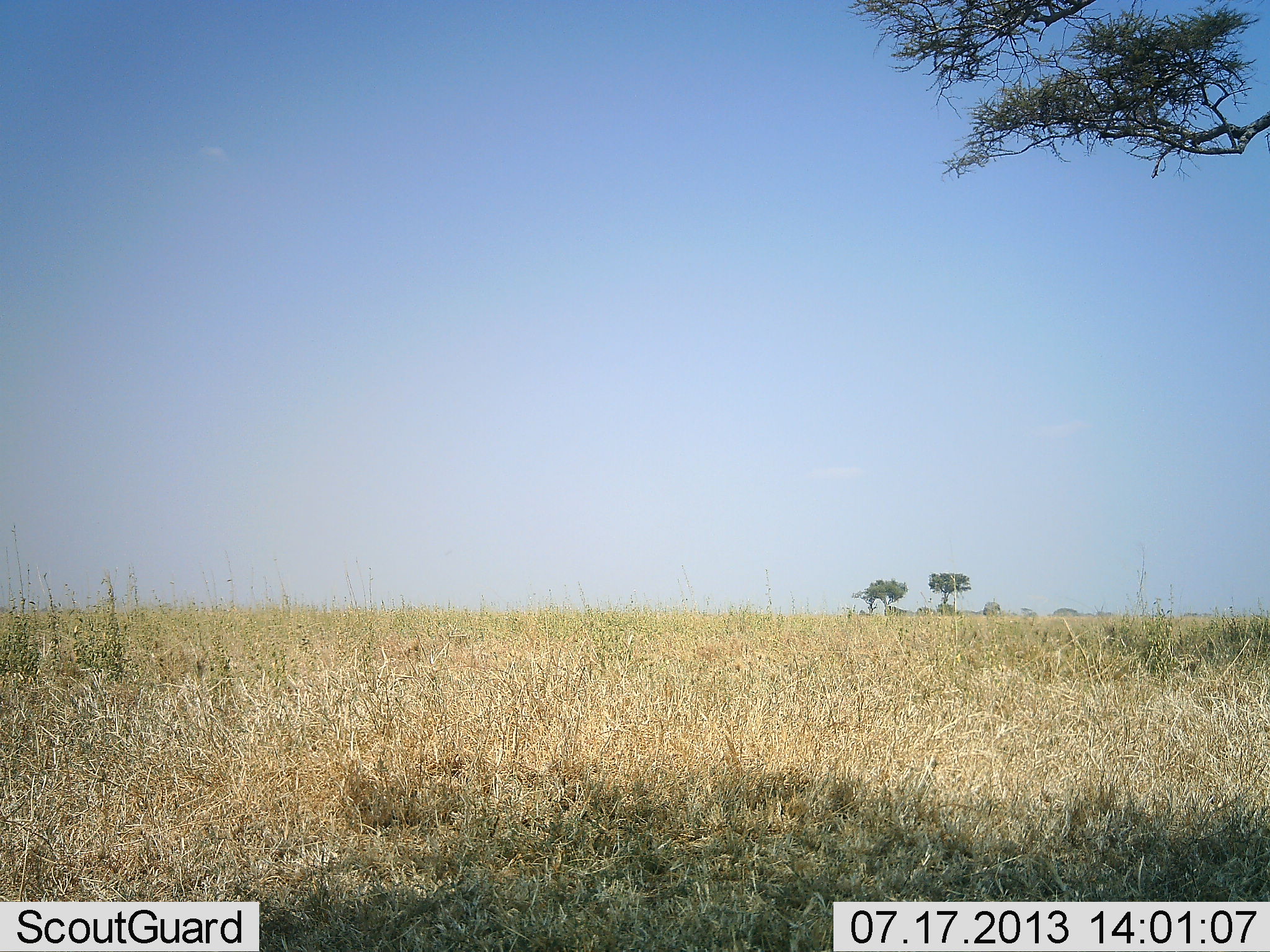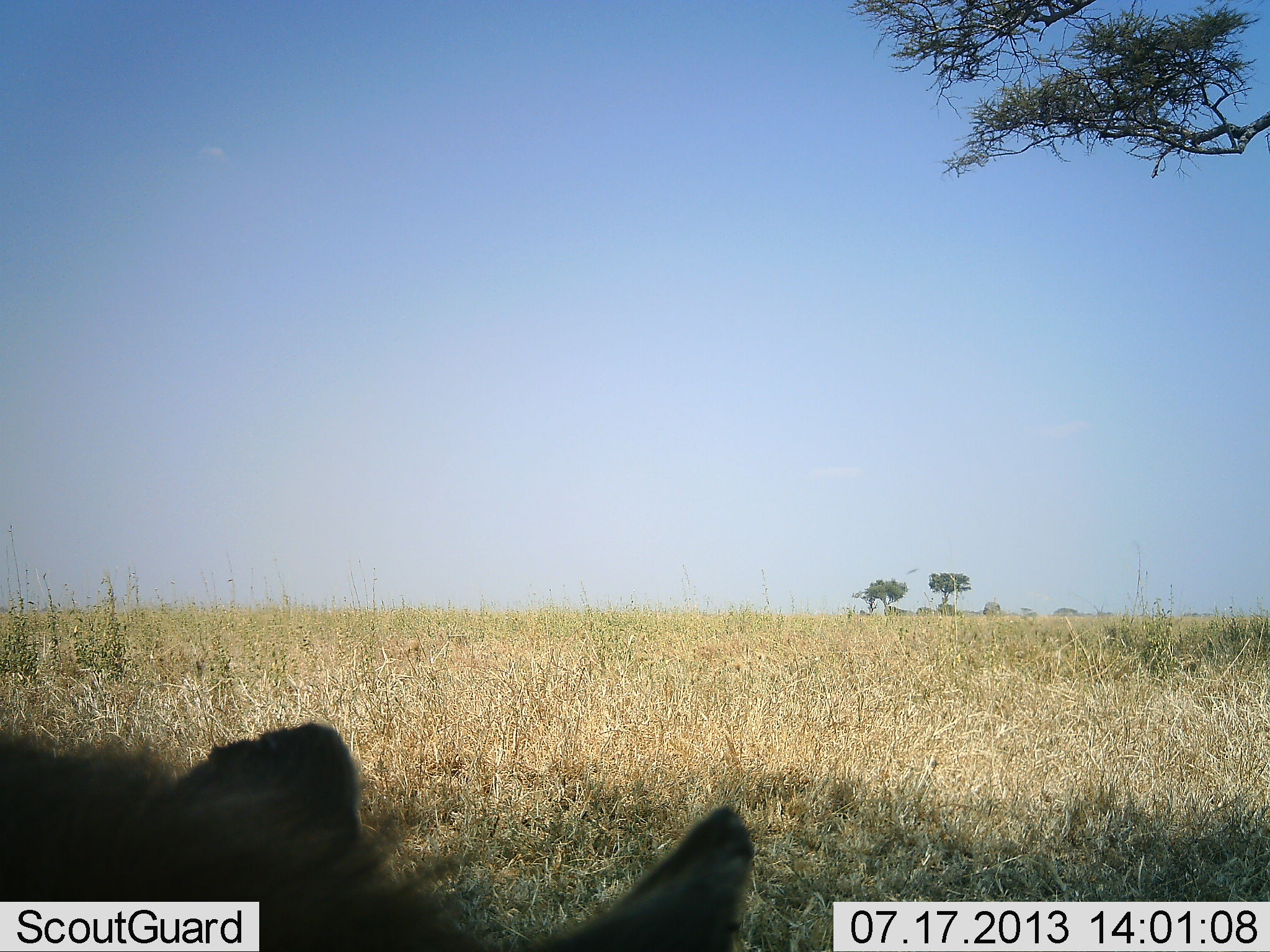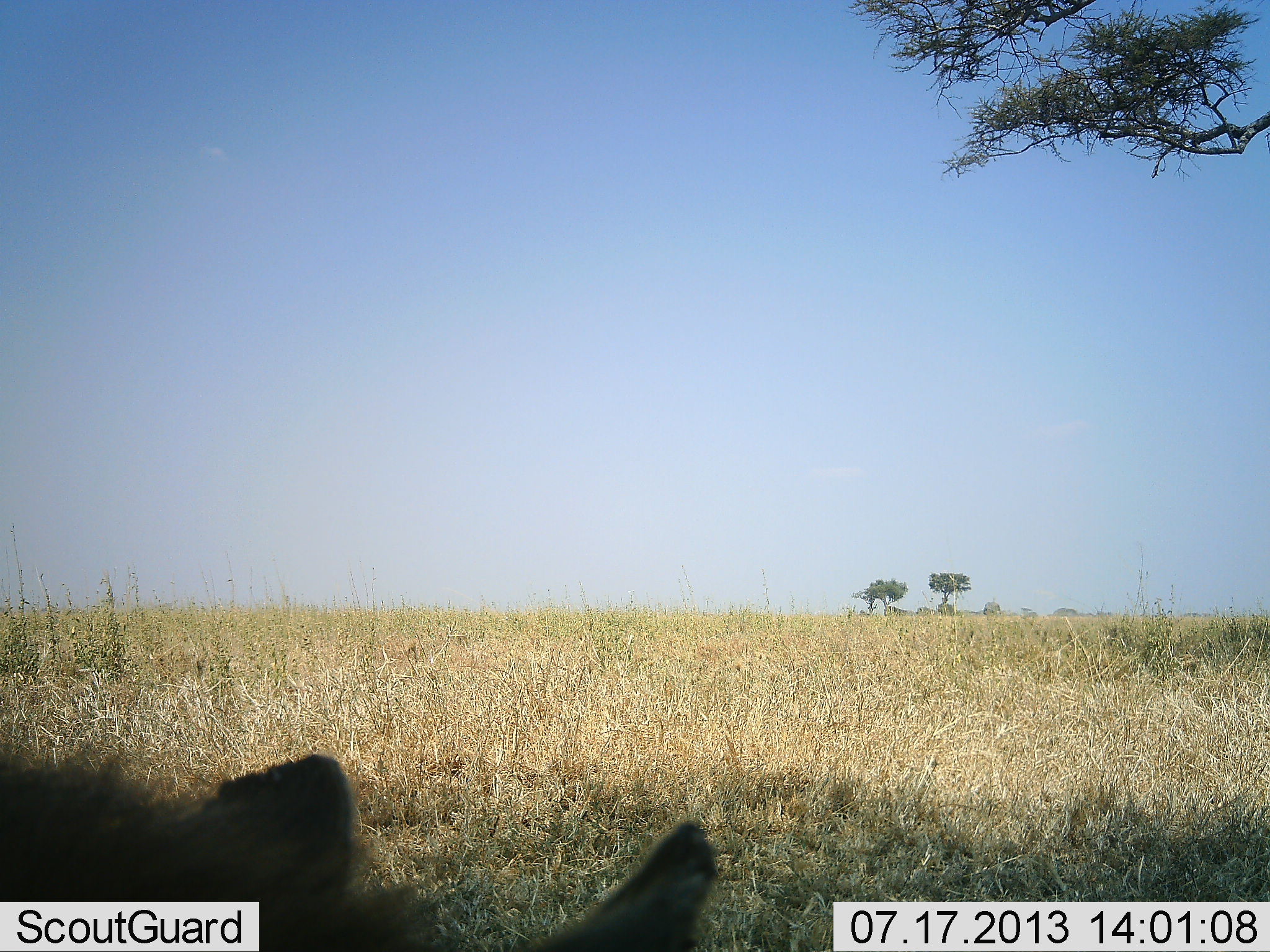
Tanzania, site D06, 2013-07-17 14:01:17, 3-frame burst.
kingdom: Animalia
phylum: Chordata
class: Mammalia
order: Carnivora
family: Hyaenidae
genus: Crocuta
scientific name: Crocuta crocuta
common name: spotted hyena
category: hyenaspotted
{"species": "hyenaspotted (spotted hyena) (Crocuta crocuta)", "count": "1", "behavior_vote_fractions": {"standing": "71%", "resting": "14%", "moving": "14%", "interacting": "0%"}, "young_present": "0%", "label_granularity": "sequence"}